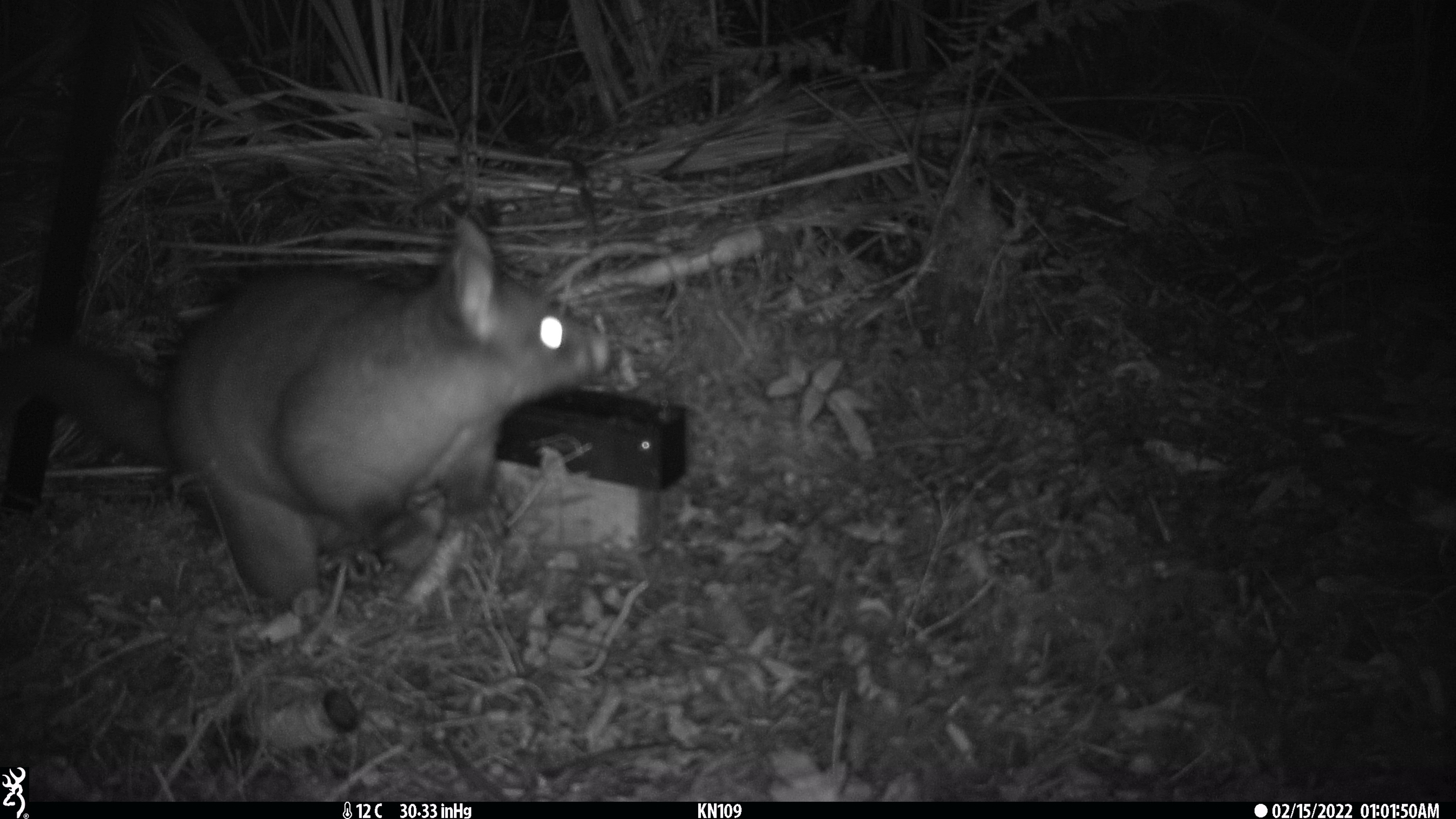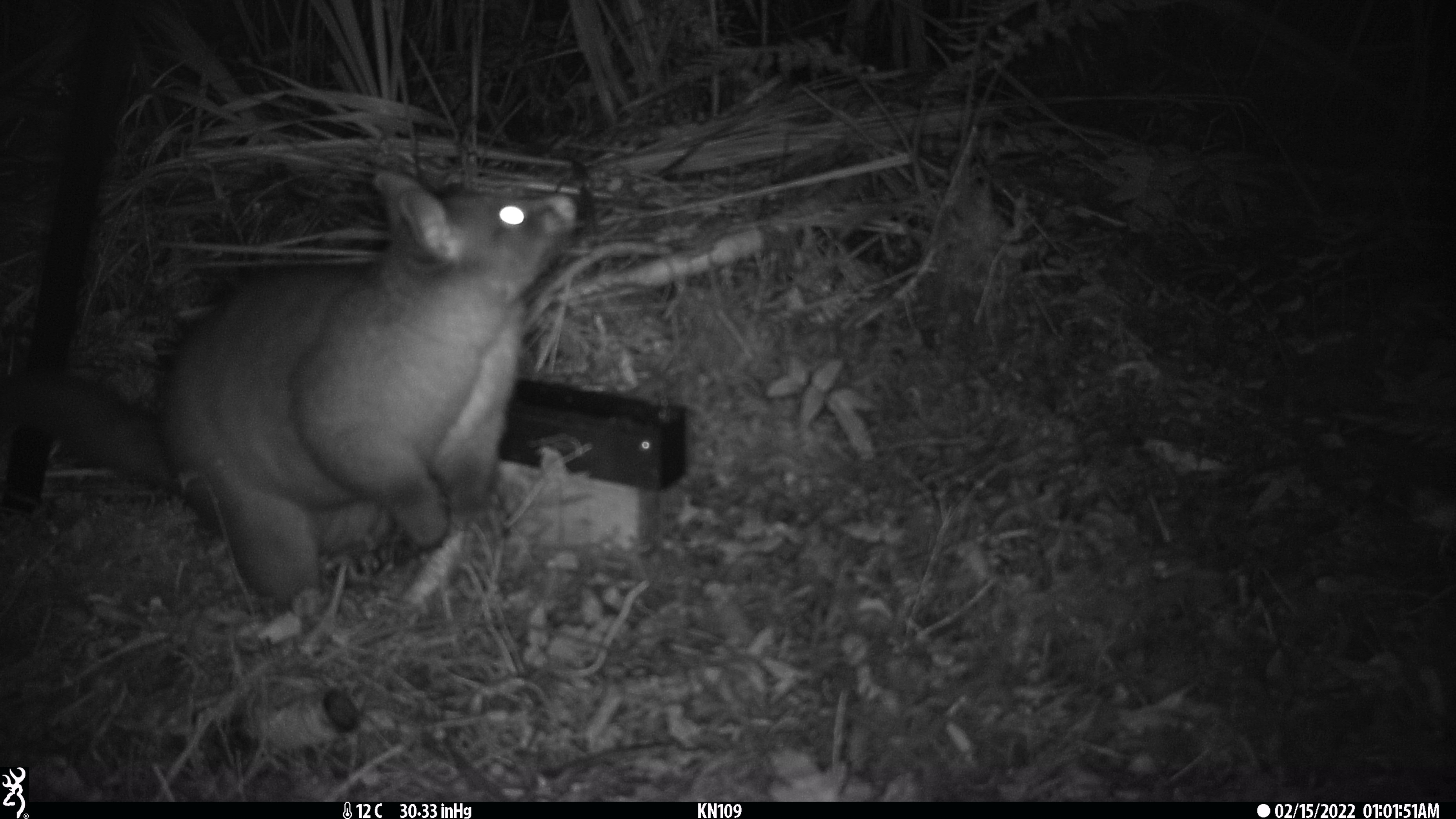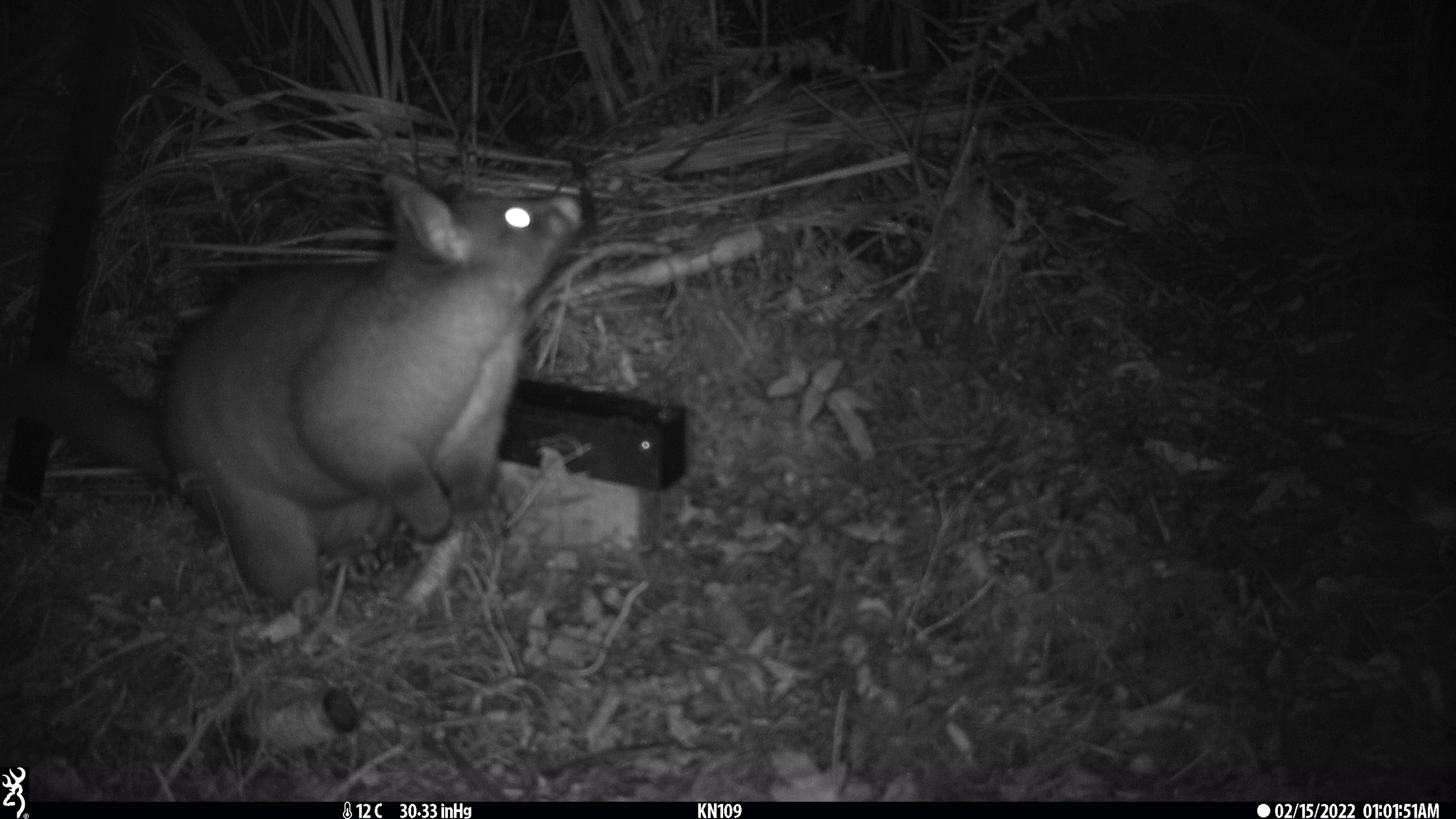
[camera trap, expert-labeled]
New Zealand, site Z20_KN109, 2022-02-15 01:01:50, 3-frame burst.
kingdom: Animalia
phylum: Chordata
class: Mammalia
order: Diprotodontia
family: Phalangeridae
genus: Trichosurus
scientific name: Trichosurus vulpecula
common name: common brushtail possum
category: possum